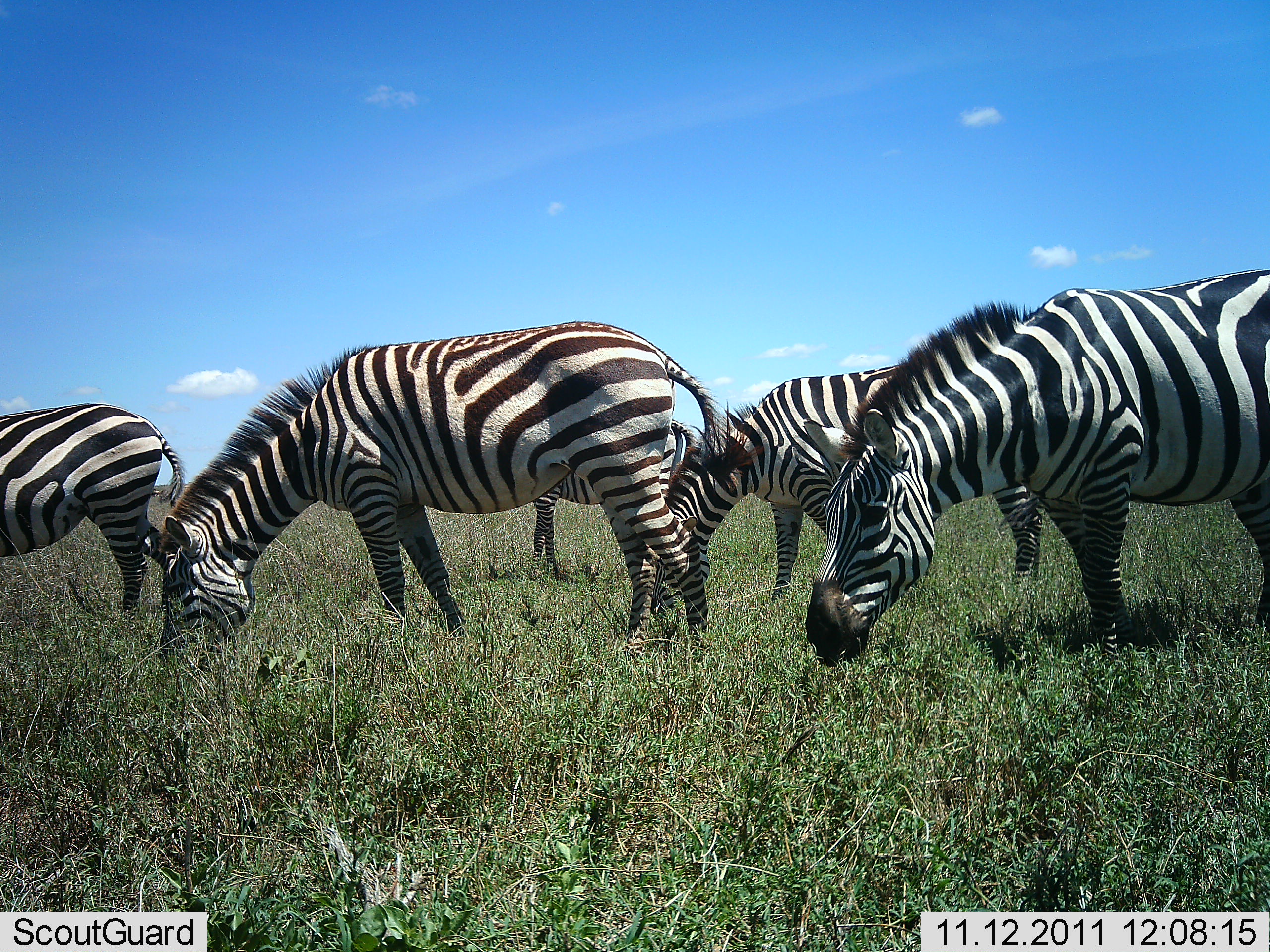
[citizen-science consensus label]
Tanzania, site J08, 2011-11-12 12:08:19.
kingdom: Animalia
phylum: Chordata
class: Mammalia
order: Perissodactyla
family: Equidae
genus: Equus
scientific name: Equus quagga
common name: plains zebra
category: zebra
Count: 5.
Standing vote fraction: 7%.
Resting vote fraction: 0%.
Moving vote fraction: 7%.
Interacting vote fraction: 0%.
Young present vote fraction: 0%.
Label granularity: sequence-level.